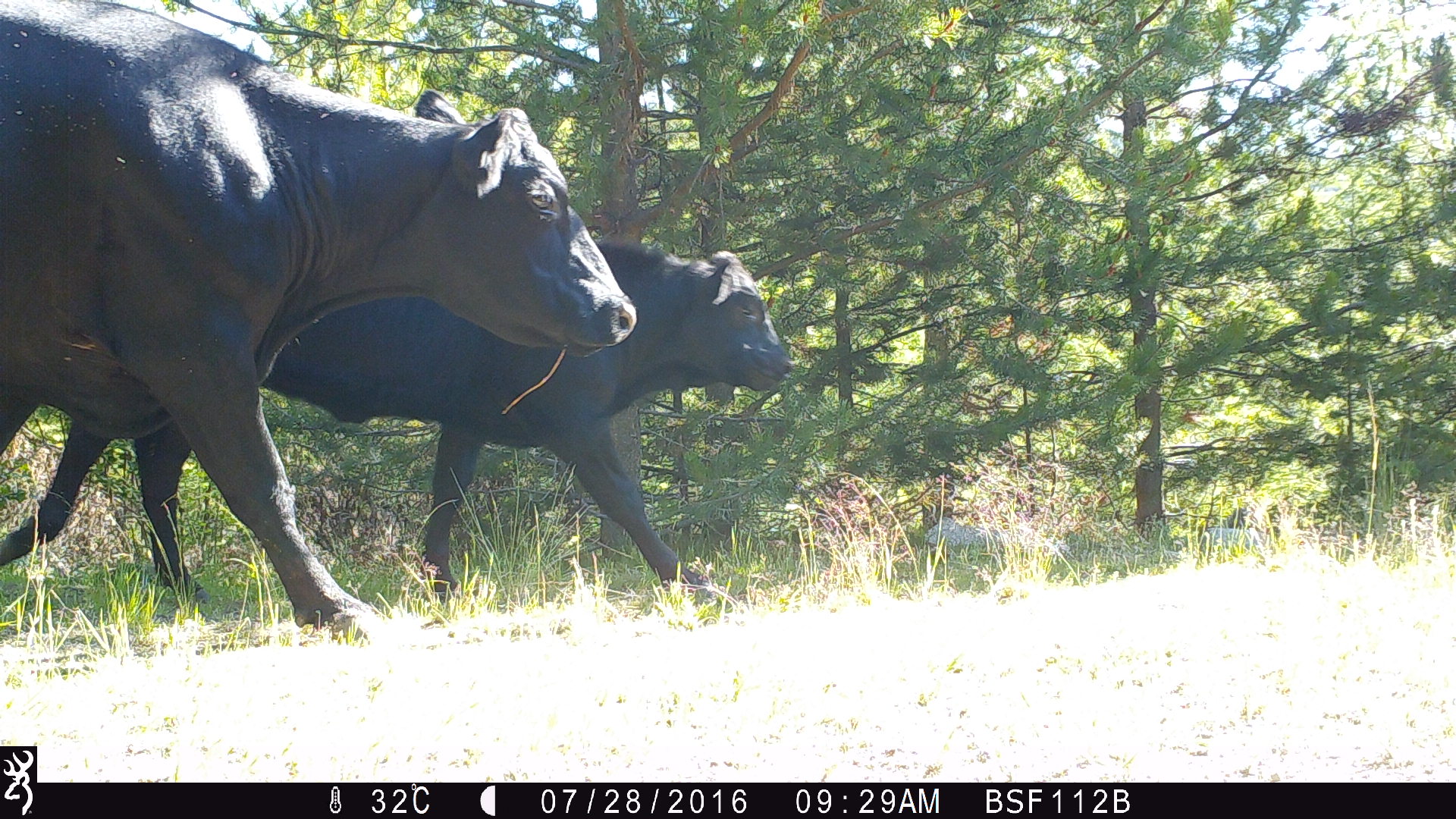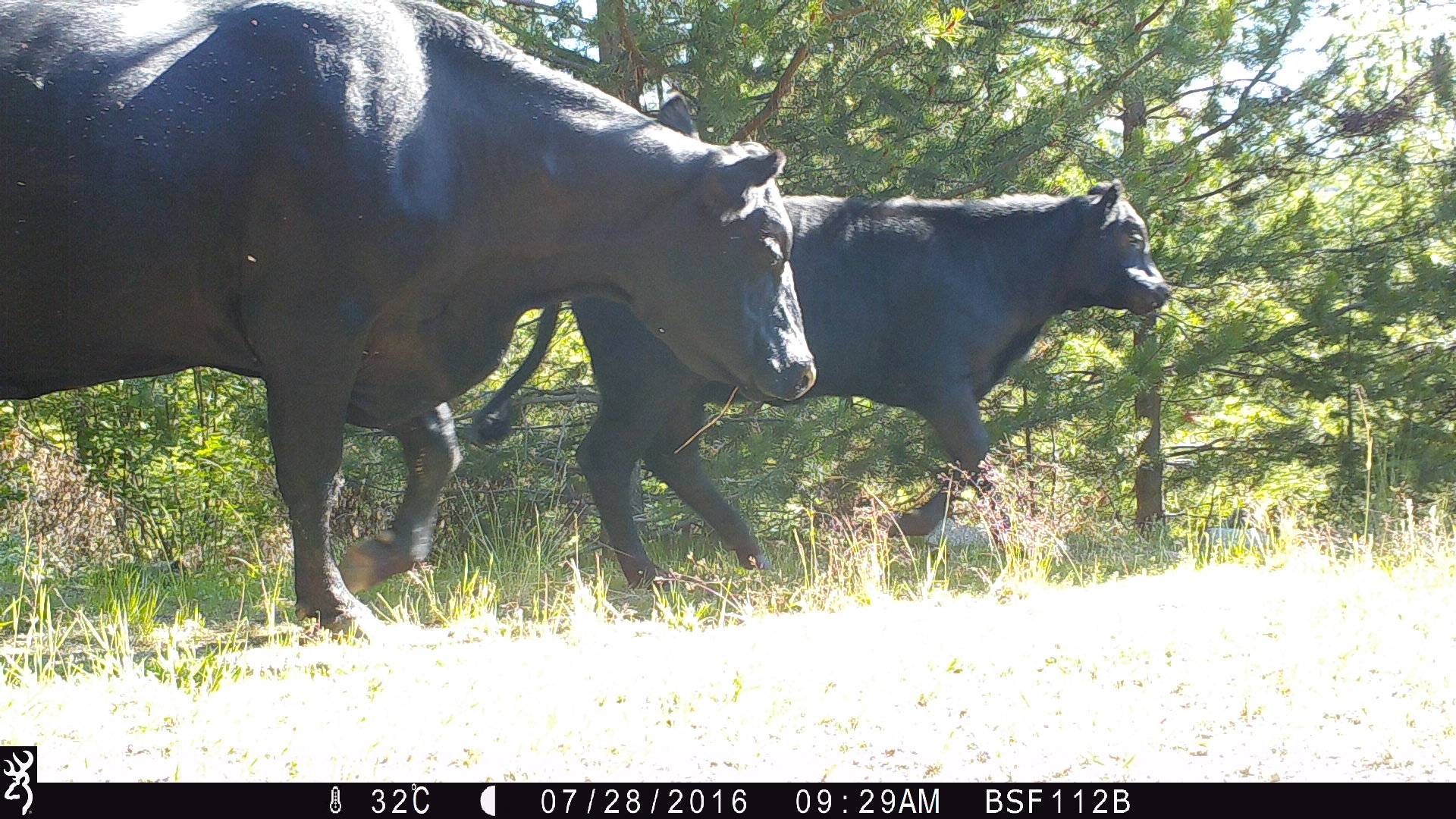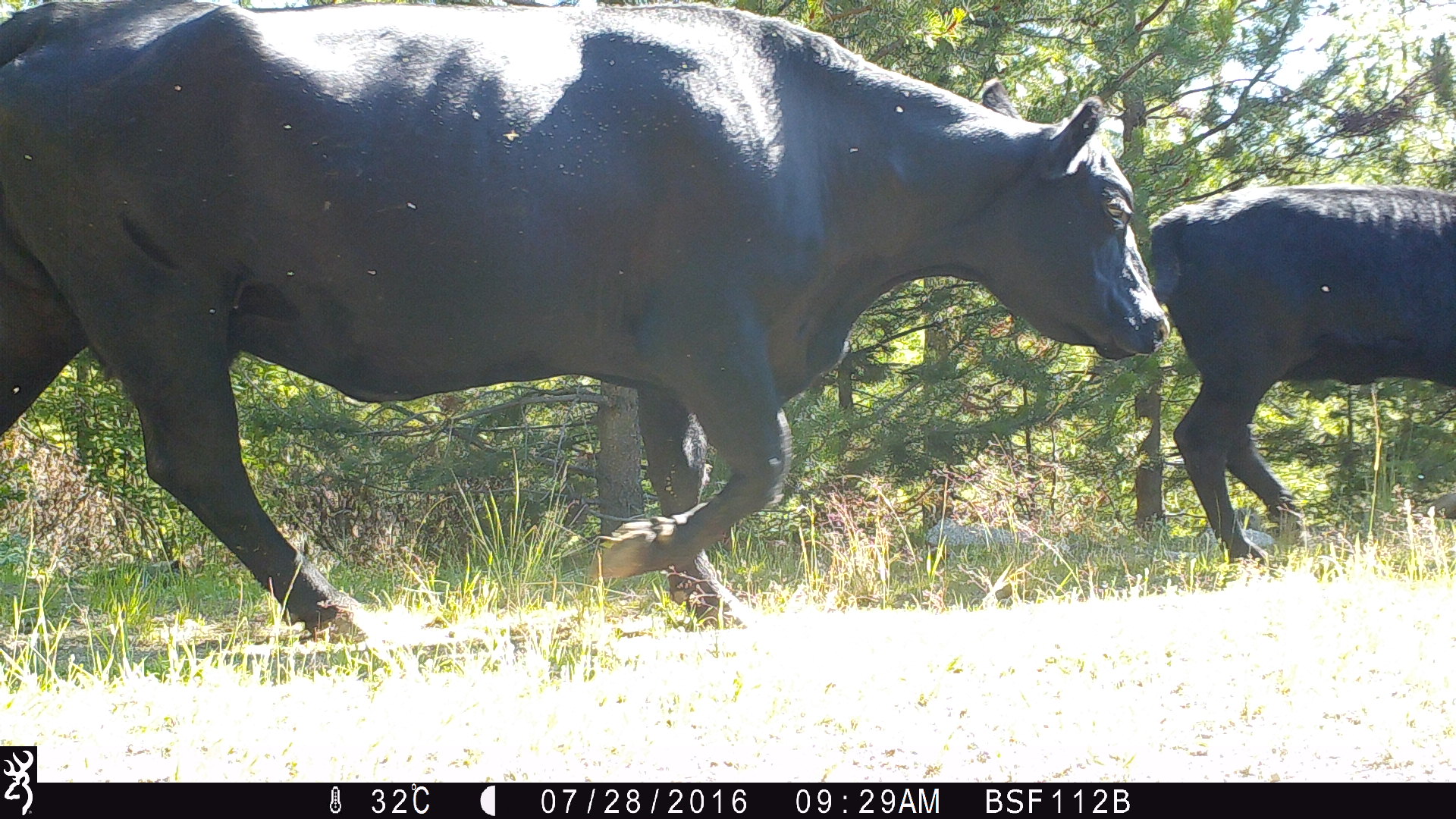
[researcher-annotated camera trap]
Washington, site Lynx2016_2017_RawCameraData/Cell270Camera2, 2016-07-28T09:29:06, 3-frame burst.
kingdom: Animalia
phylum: Chordata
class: Mammalia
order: Artiodactyla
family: Bovidae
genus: Bos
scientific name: Bos taurus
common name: domestic cattle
Domestic cattle (Bos taurus). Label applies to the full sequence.